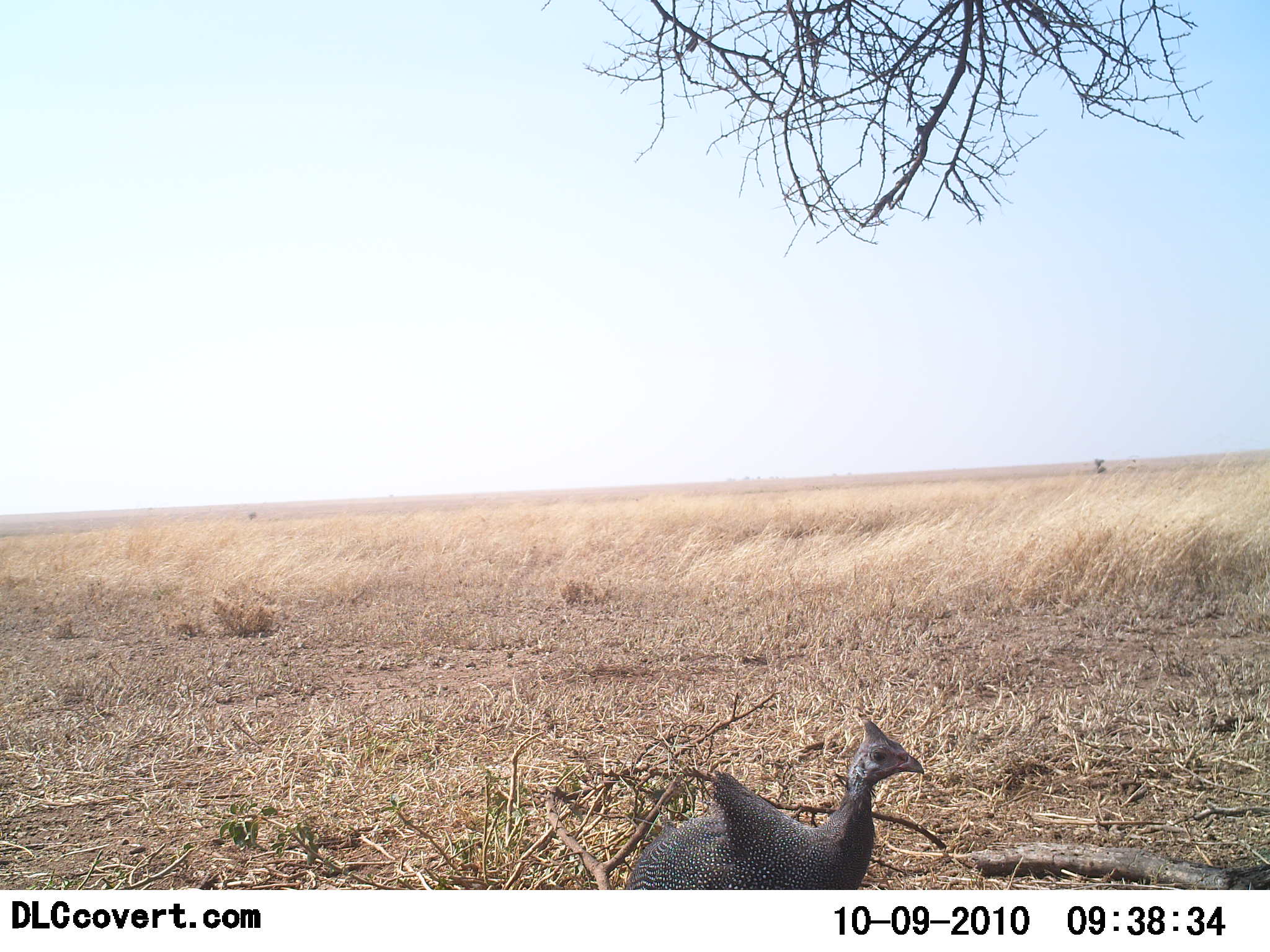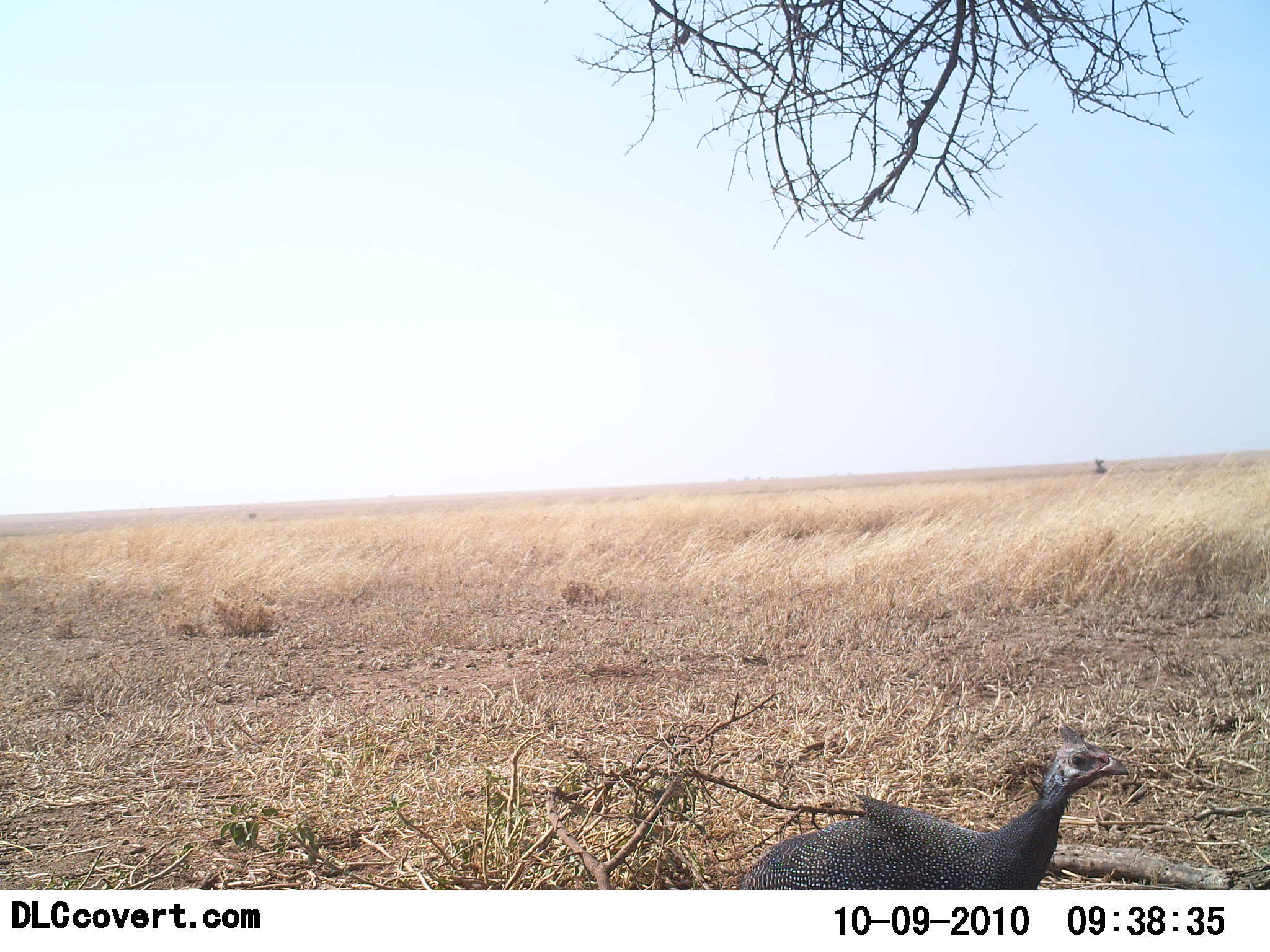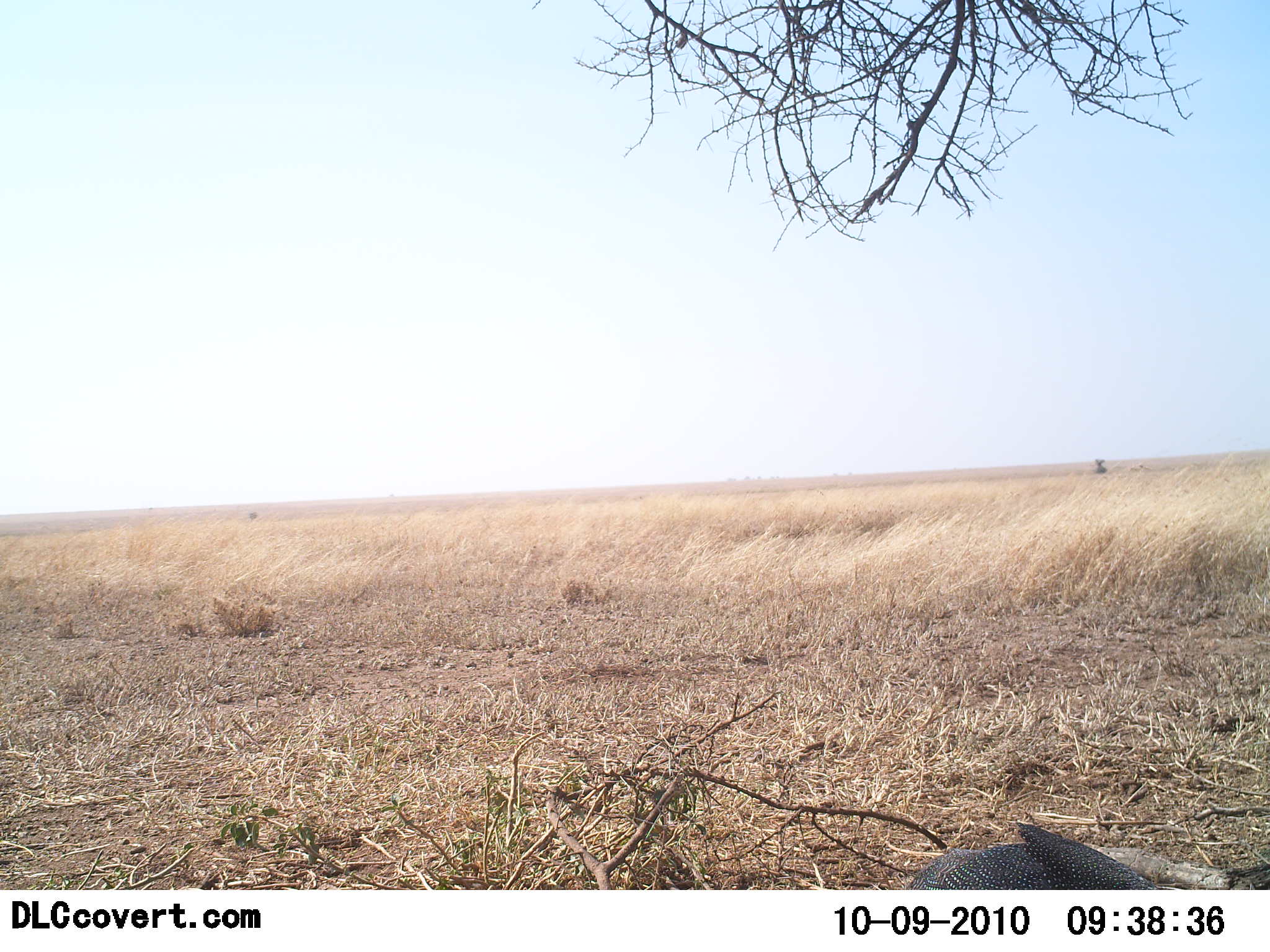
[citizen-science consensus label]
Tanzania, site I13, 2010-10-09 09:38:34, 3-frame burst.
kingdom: Animalia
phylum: Chordata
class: Aves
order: Galliformes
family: Numididae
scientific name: Numididae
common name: guinea fowl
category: guineafowl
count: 1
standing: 9%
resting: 0%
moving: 82%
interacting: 0%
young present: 0%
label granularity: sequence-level